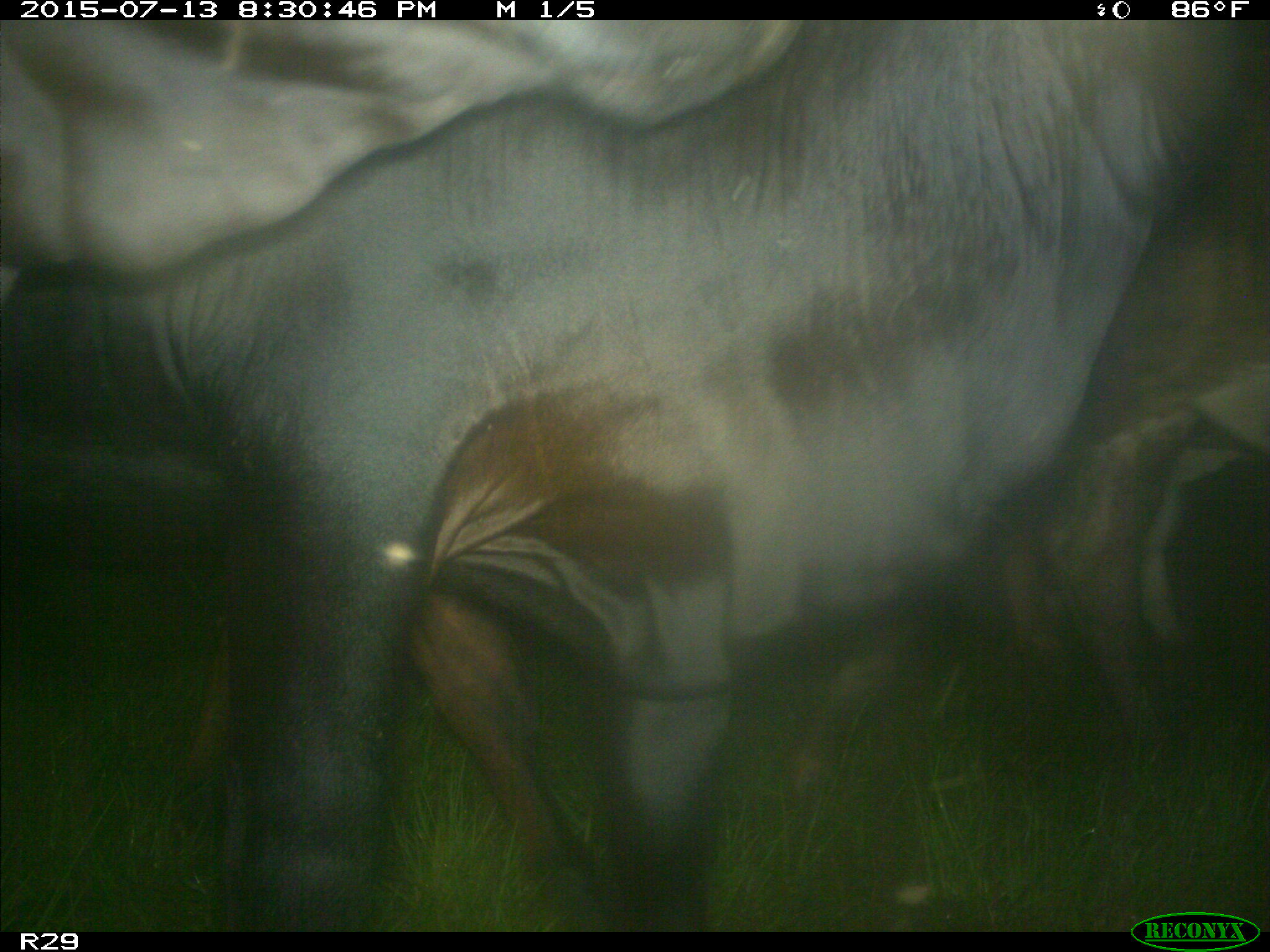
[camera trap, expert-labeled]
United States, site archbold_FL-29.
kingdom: Animalia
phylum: Chordata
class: Mammalia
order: Artiodactyla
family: Bovidae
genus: Bos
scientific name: Bos taurus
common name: domestic cow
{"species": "Bos taurus (domestic cow)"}